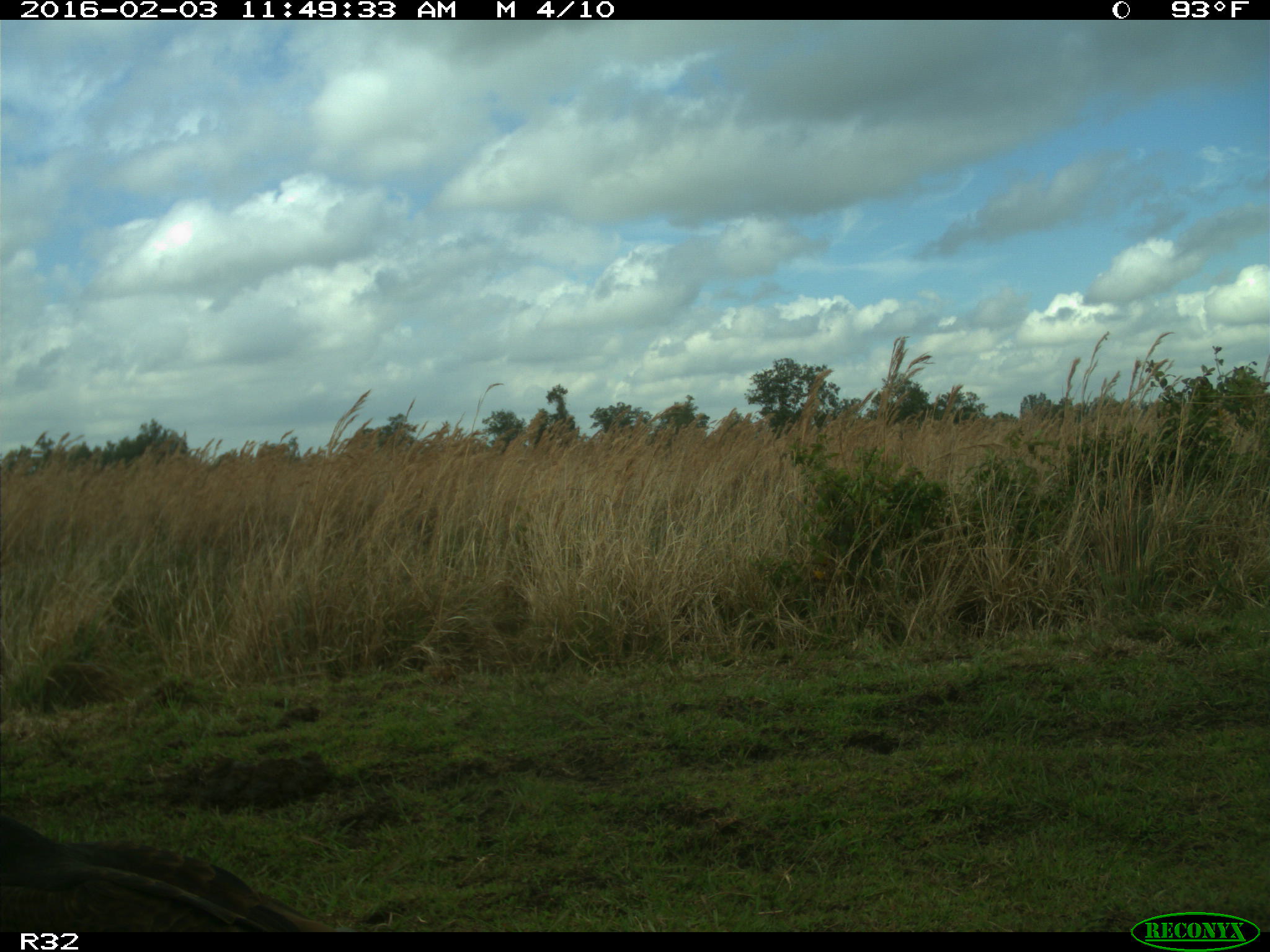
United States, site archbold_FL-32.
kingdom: Animalia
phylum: Chordata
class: Aves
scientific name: Aves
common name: birds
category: unidentified bird